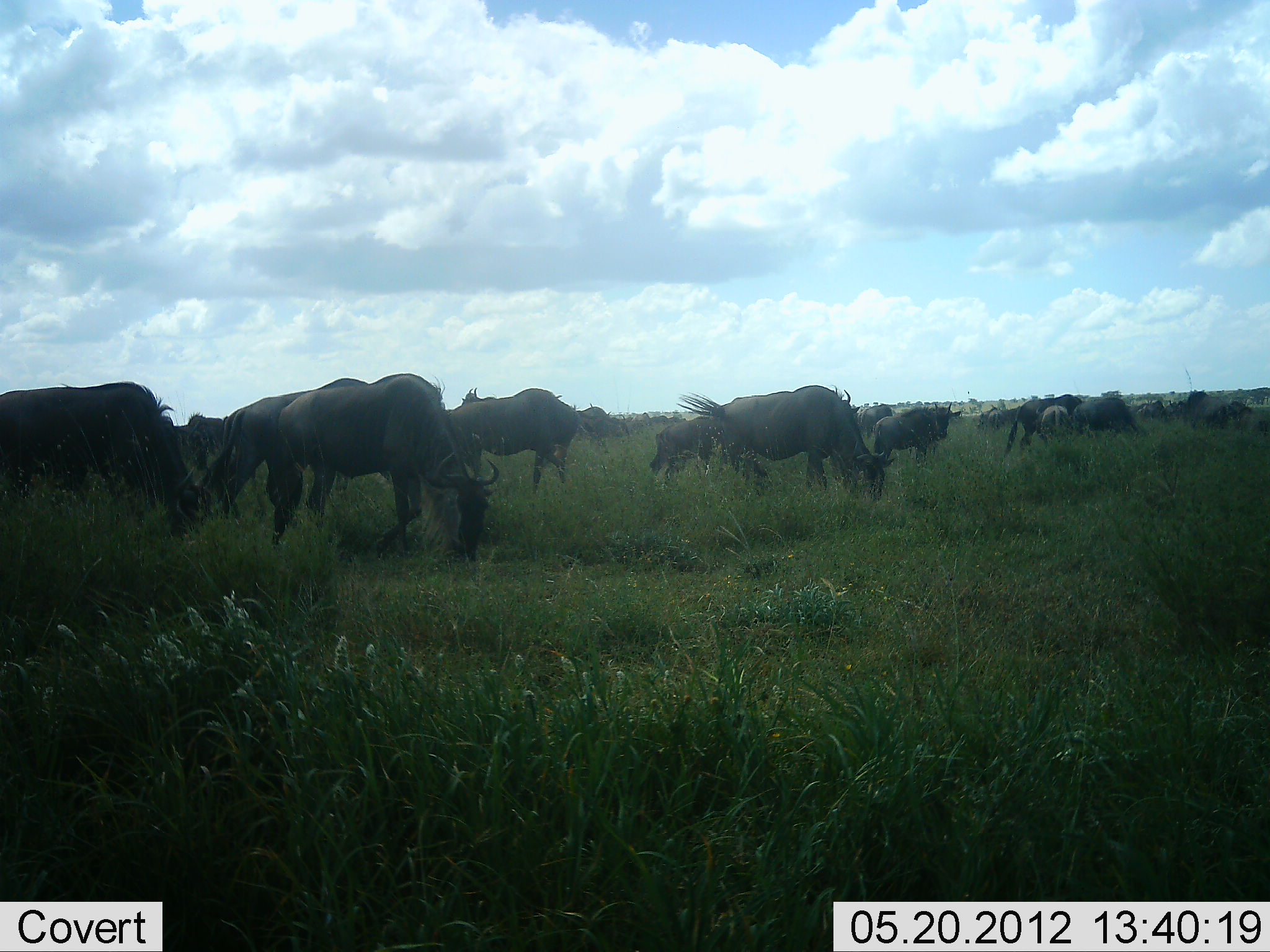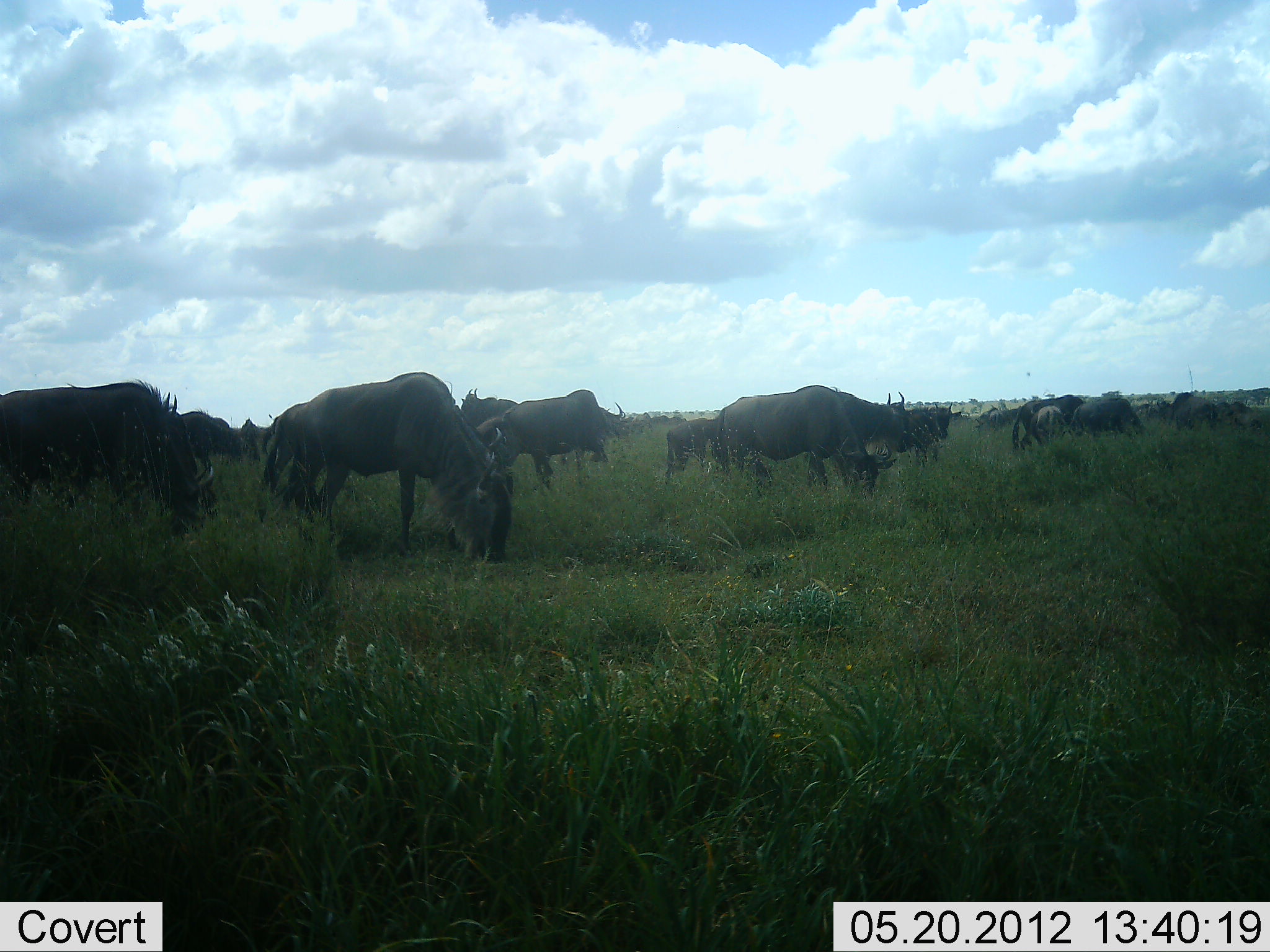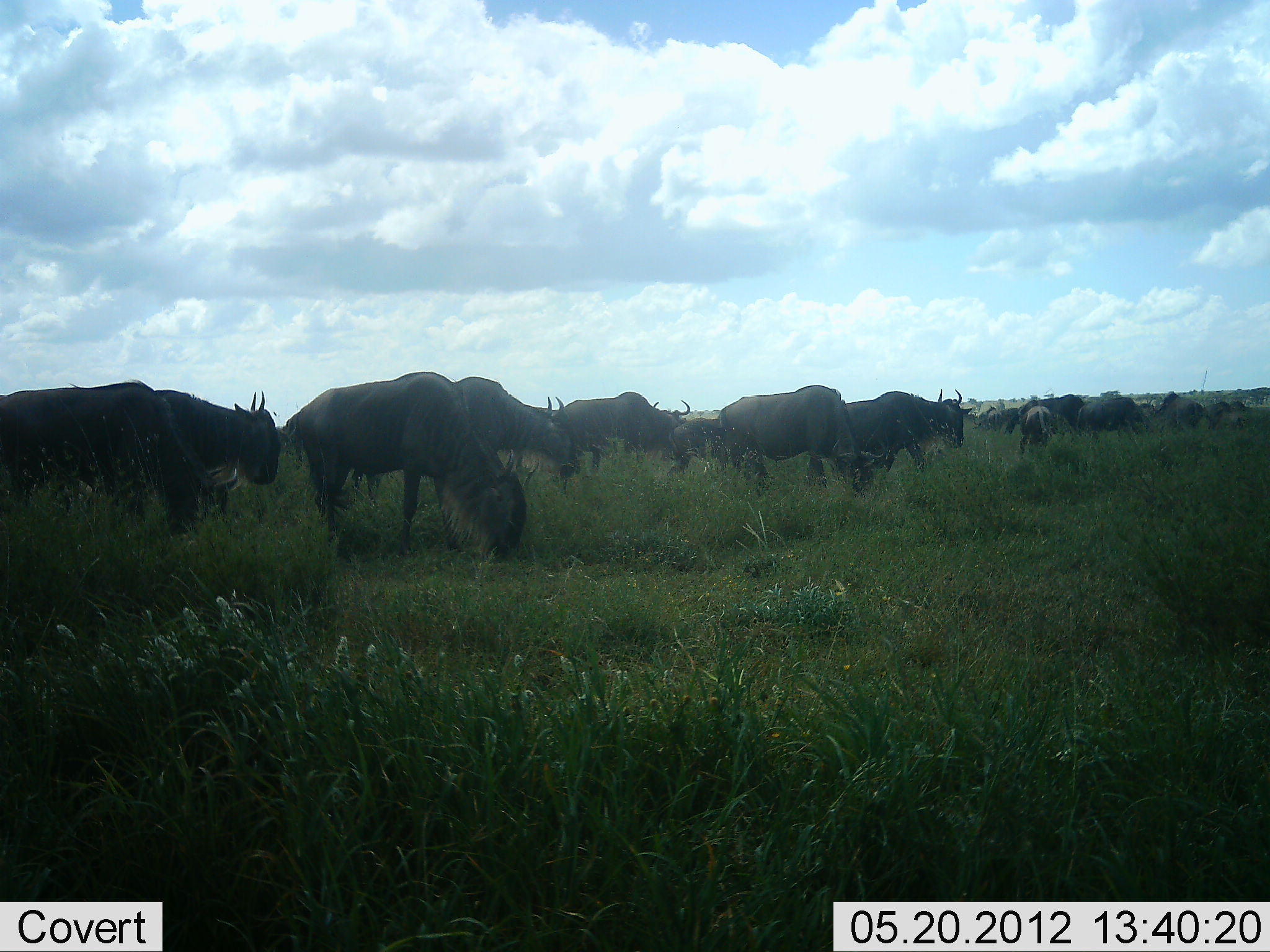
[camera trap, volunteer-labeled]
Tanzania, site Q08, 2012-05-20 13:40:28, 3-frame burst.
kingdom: Animalia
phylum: Chordata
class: Mammalia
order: Artiodactyla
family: Bovidae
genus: Connochaetes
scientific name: Connochaetes taurinus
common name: blue wildebeest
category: wildebeest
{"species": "wildebeest (blue wildebeest) (Connochaetes taurinus)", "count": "11-50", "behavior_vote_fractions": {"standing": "60%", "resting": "0%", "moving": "60%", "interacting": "0%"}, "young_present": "30%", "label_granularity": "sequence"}